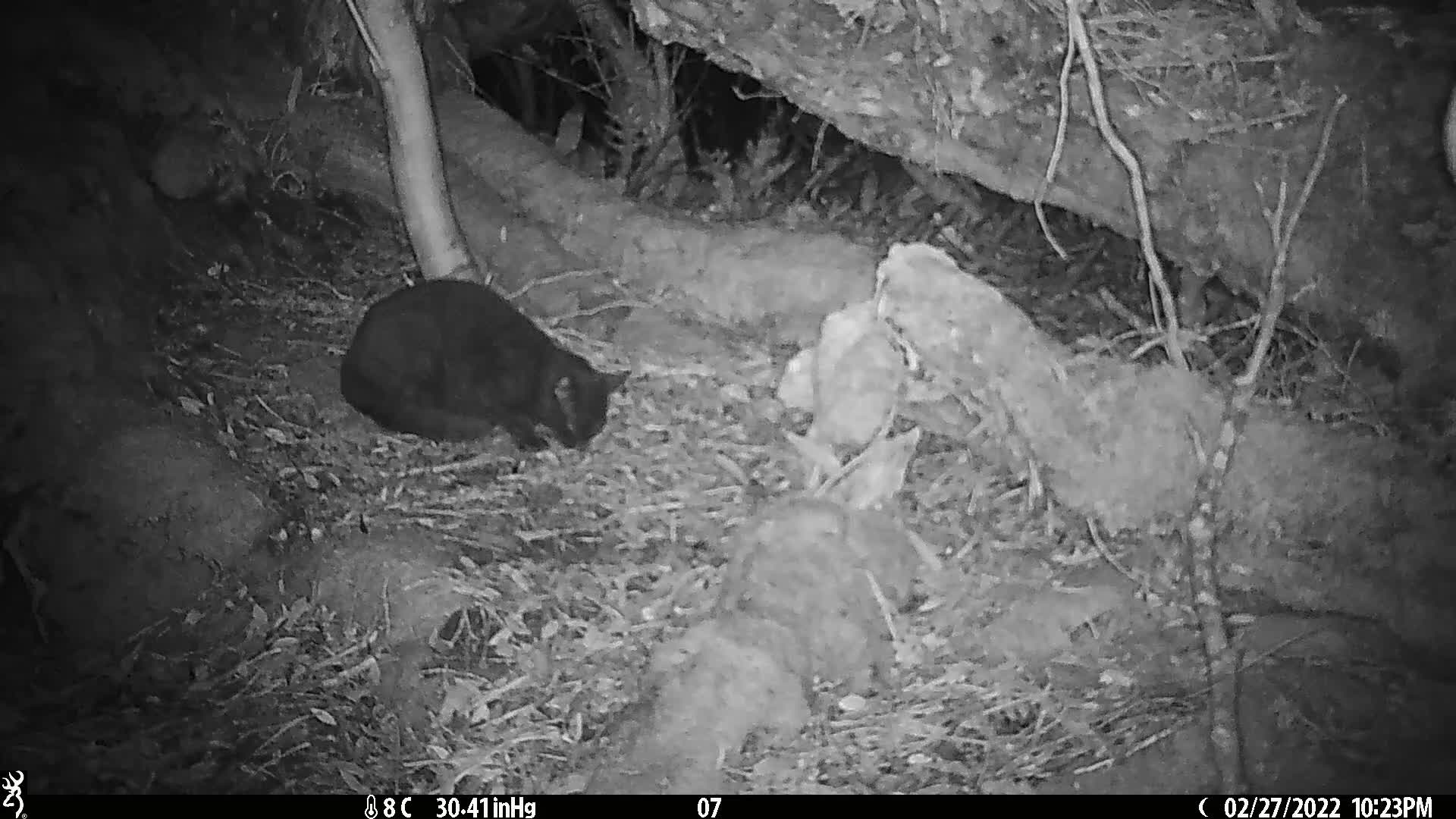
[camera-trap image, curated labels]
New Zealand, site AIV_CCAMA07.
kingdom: Animalia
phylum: Chordata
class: Mammalia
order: Carnivora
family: Felidae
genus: Felis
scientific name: Felis catus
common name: domestic cat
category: cat